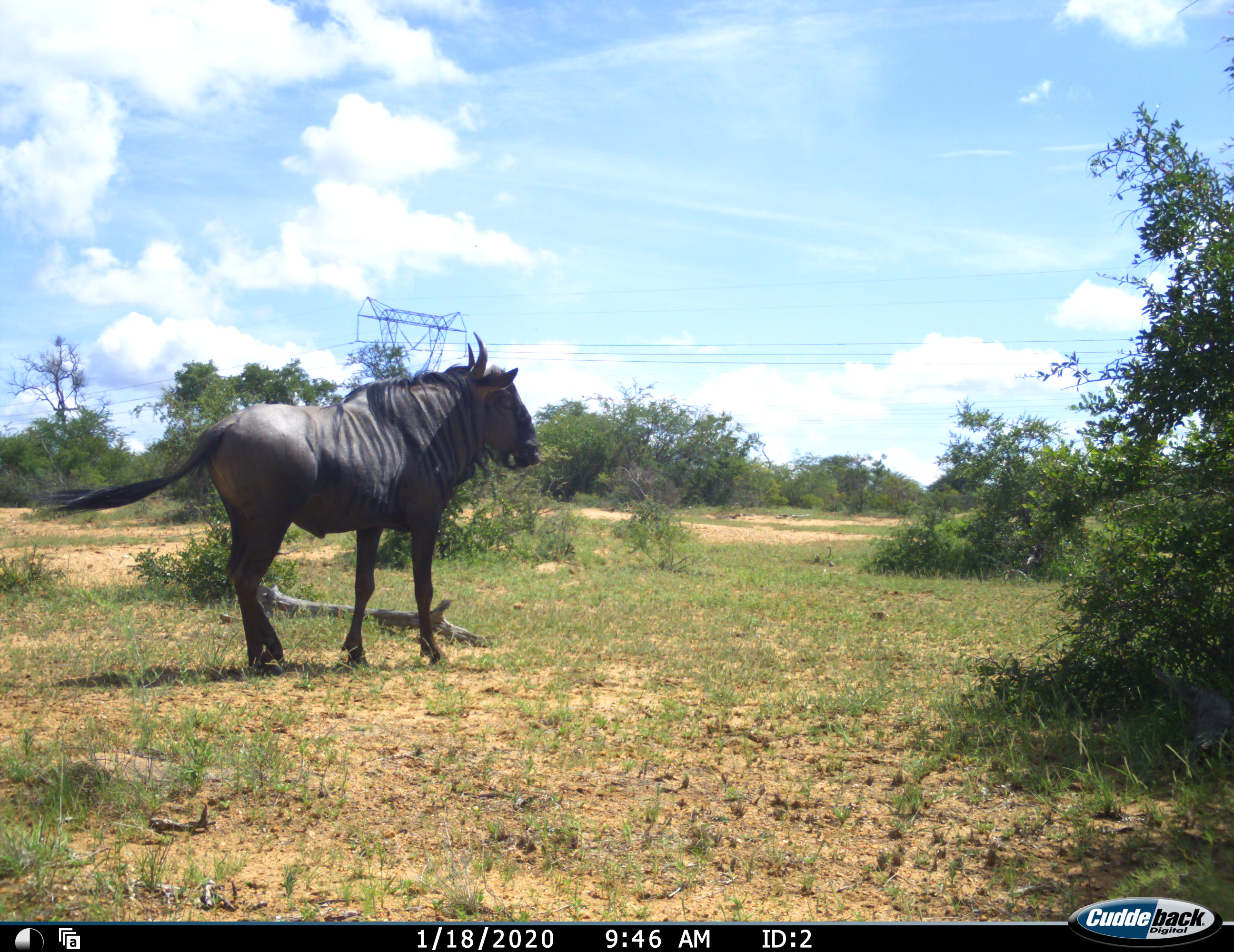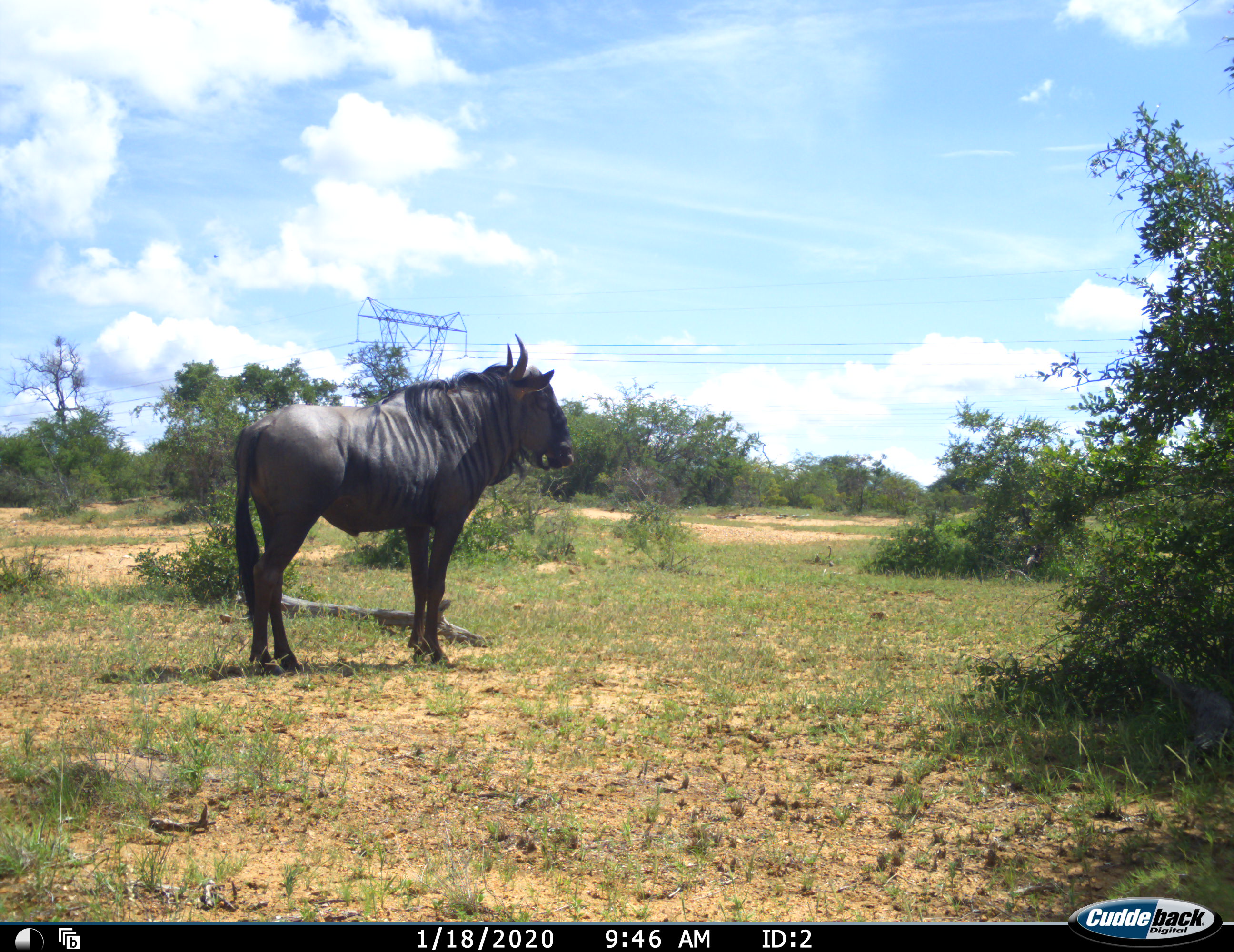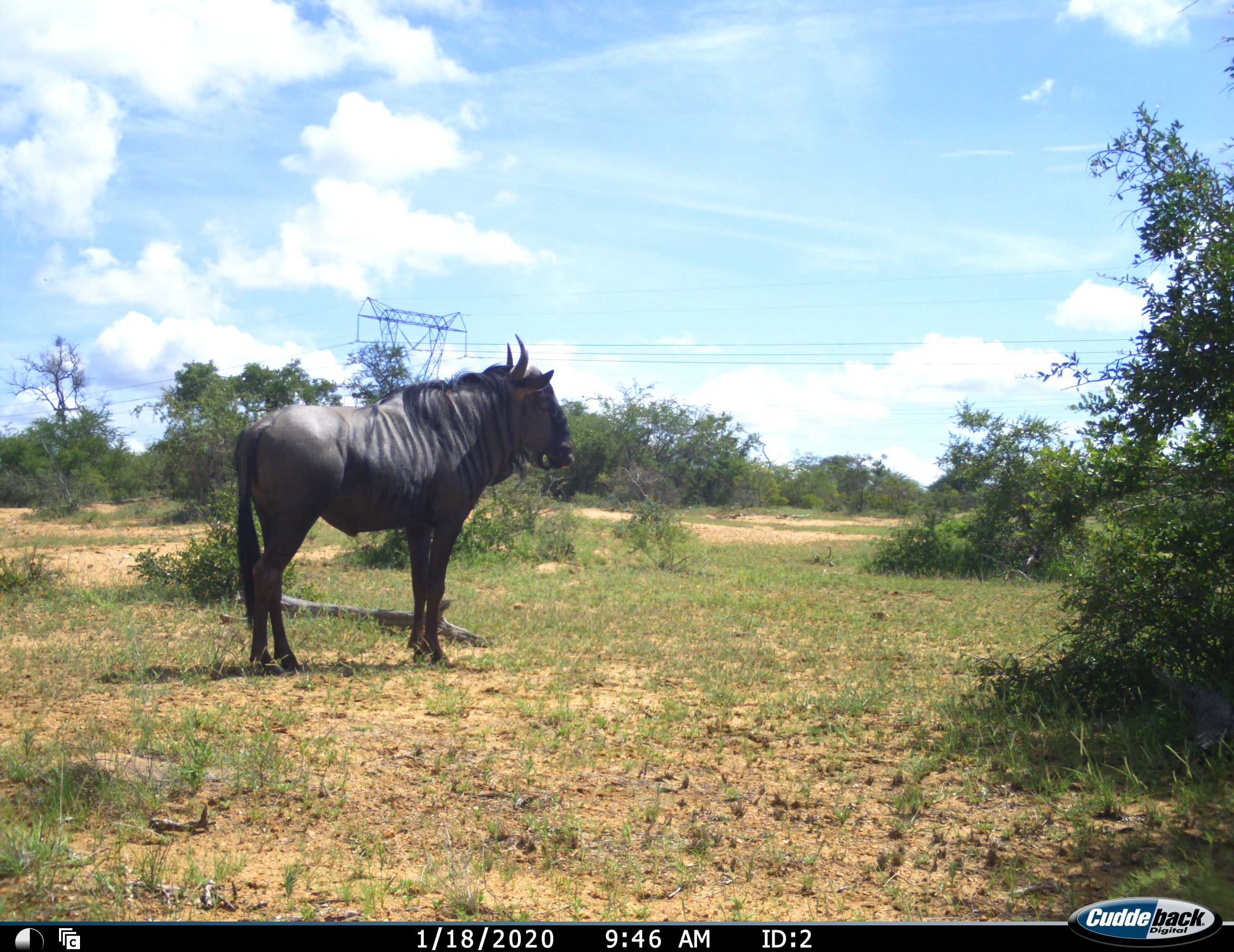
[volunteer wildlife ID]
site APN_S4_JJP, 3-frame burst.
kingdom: Animalia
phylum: Chordata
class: Mammalia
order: Artiodactyla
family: Bovidae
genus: Connochaetes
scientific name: Connochaetes taurinus taurinus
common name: blue wildebeest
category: wildebeestblue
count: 1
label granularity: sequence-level